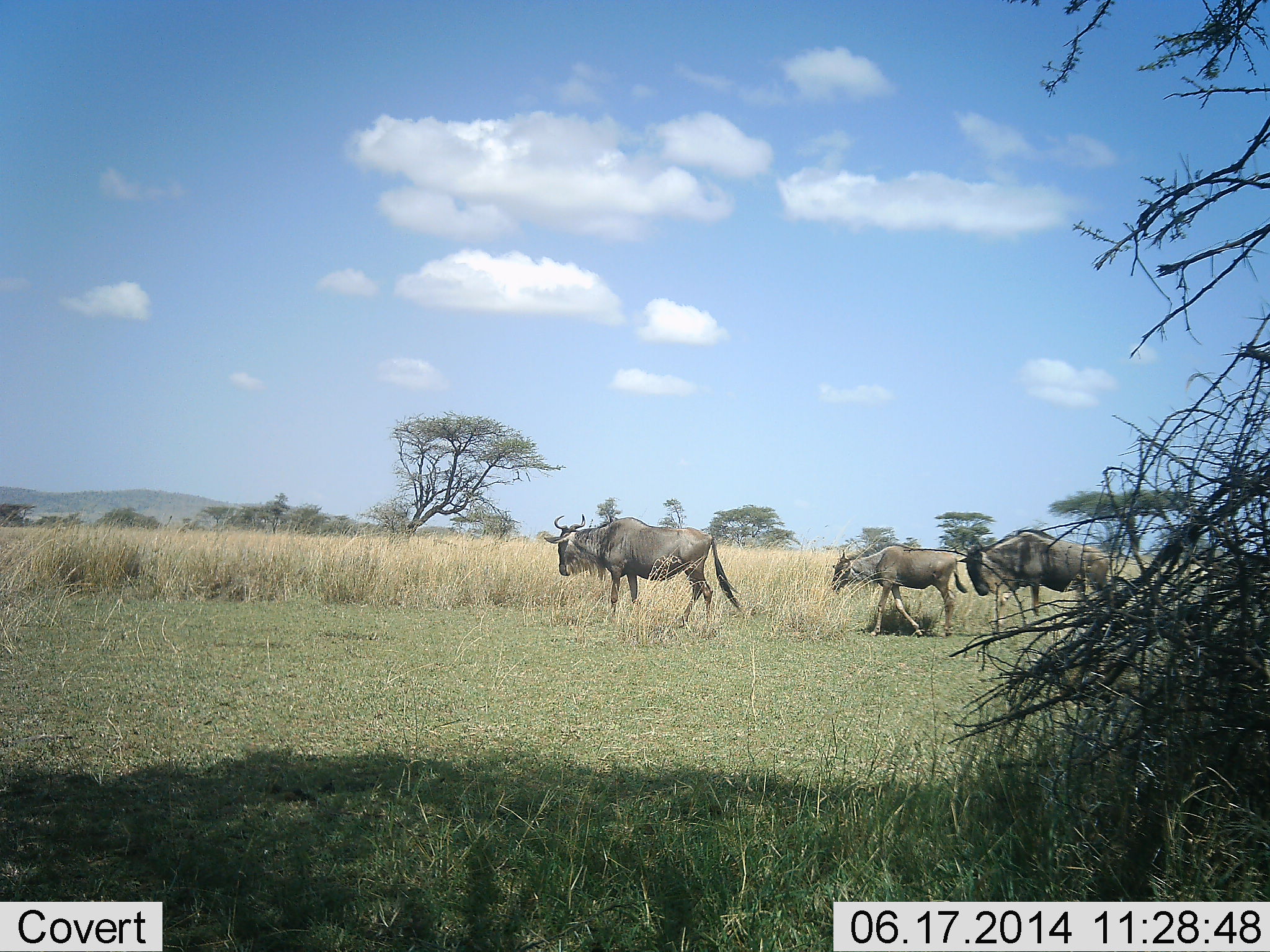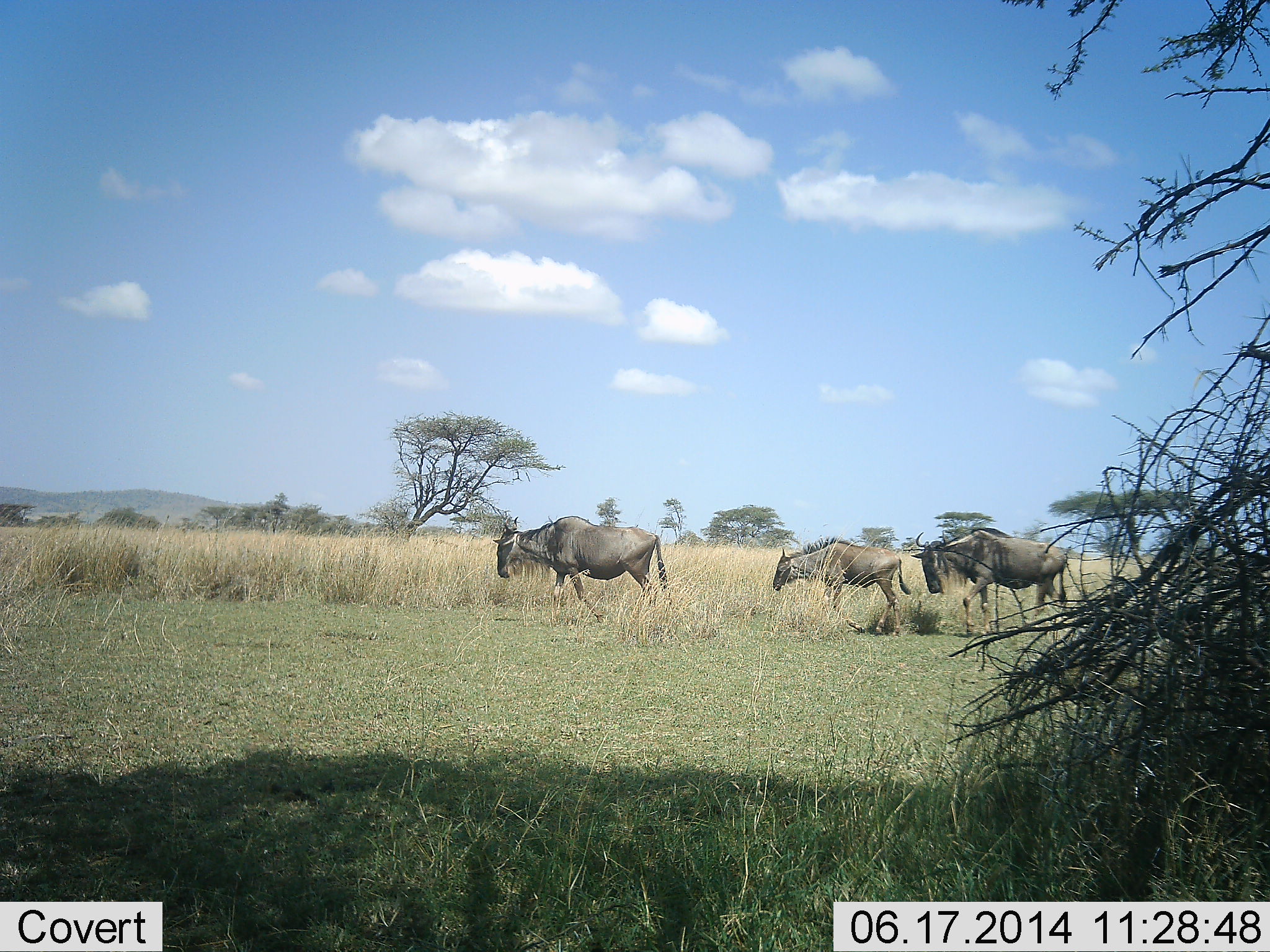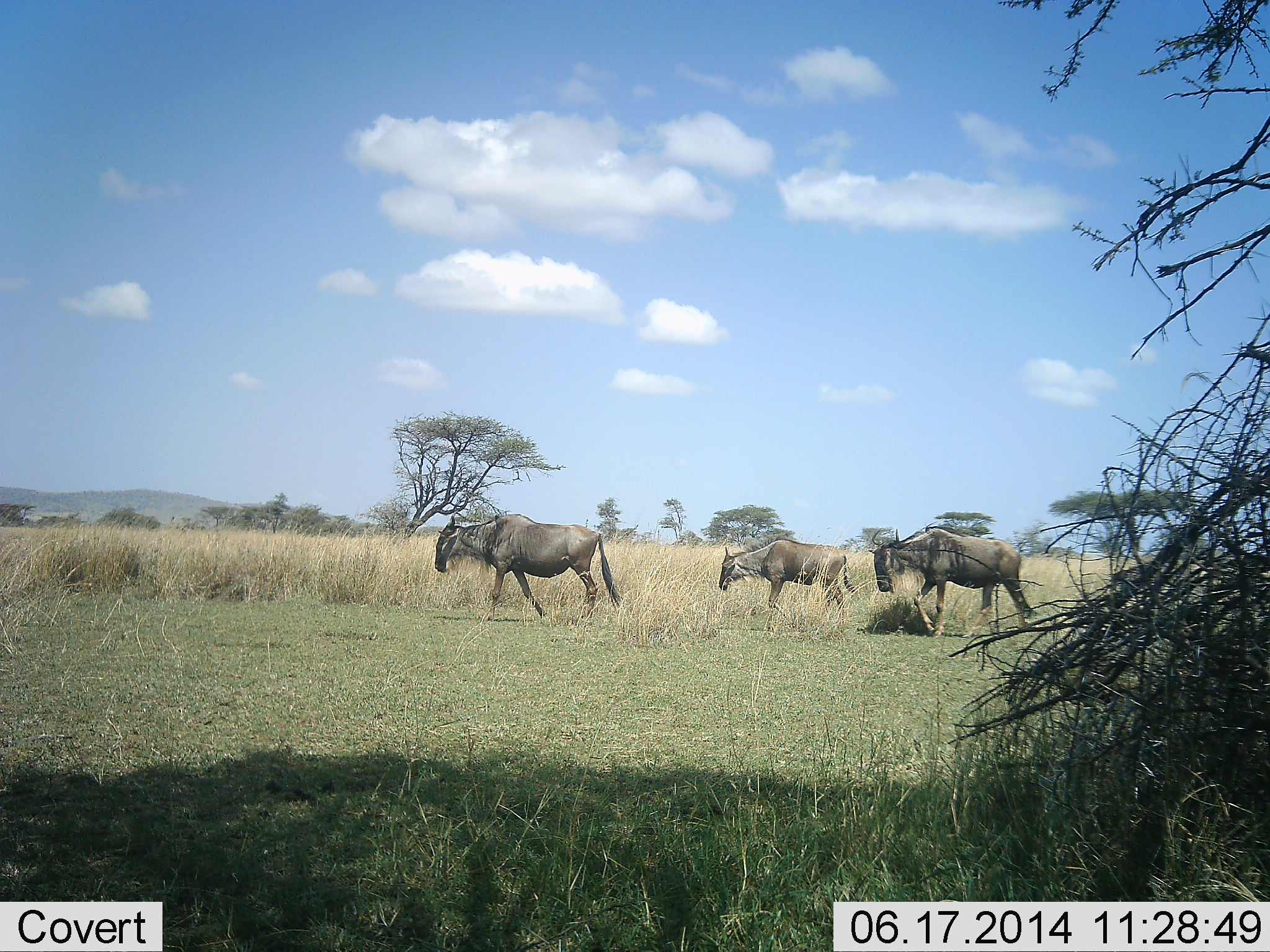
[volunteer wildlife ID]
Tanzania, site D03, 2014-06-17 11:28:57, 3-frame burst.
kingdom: Animalia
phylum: Chordata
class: Mammalia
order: Artiodactyla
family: Bovidae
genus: Connochaetes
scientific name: Connochaetes taurinus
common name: blue wildebeest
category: wildebeest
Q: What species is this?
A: Wildebeest (blue wildebeest) (Connochaetes taurinus).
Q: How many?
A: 4.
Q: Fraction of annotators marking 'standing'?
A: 10%.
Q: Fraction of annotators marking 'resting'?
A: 0%.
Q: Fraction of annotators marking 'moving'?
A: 90%.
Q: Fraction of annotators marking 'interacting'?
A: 0%.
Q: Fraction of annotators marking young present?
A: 30%.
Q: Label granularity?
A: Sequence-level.